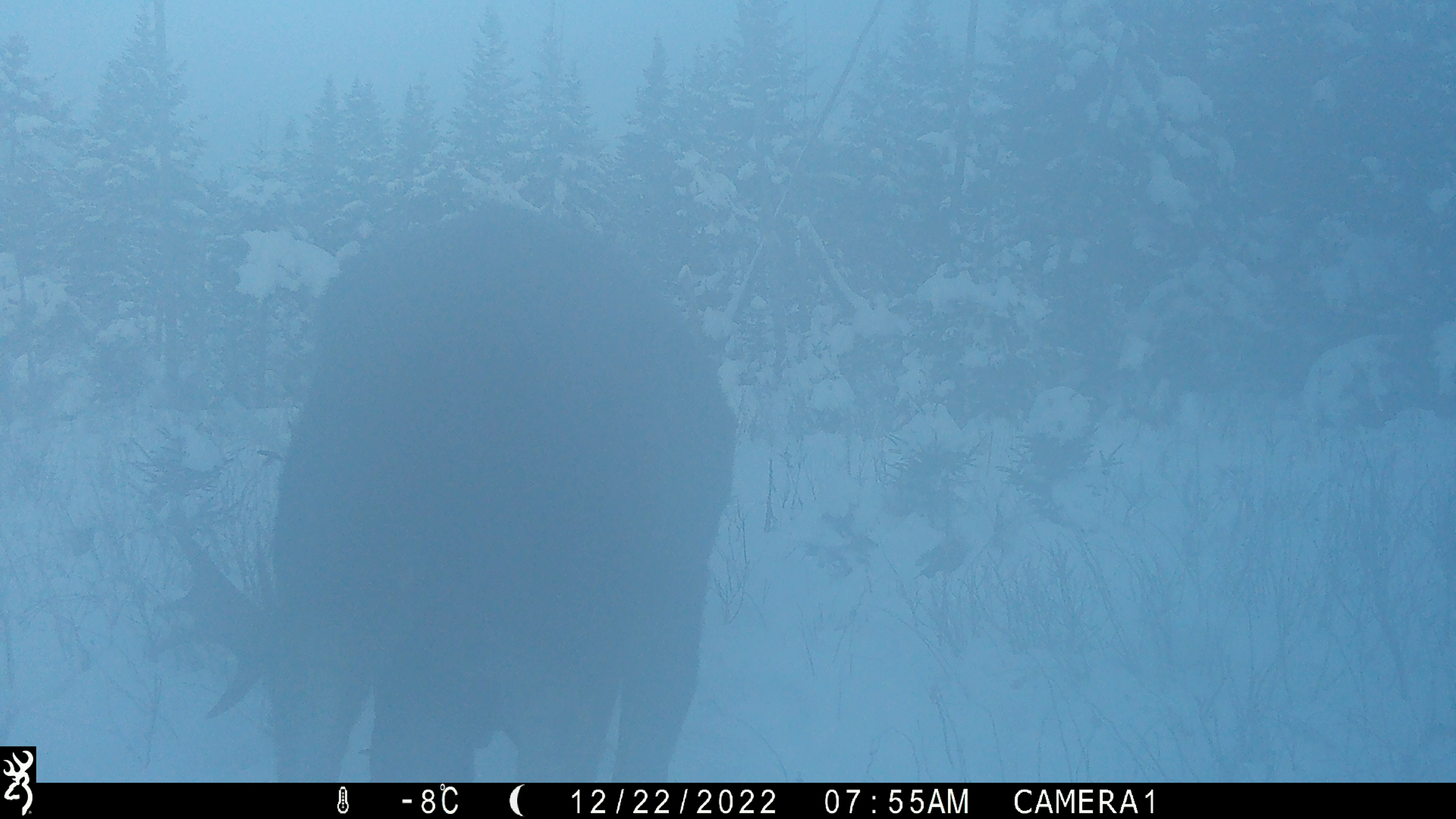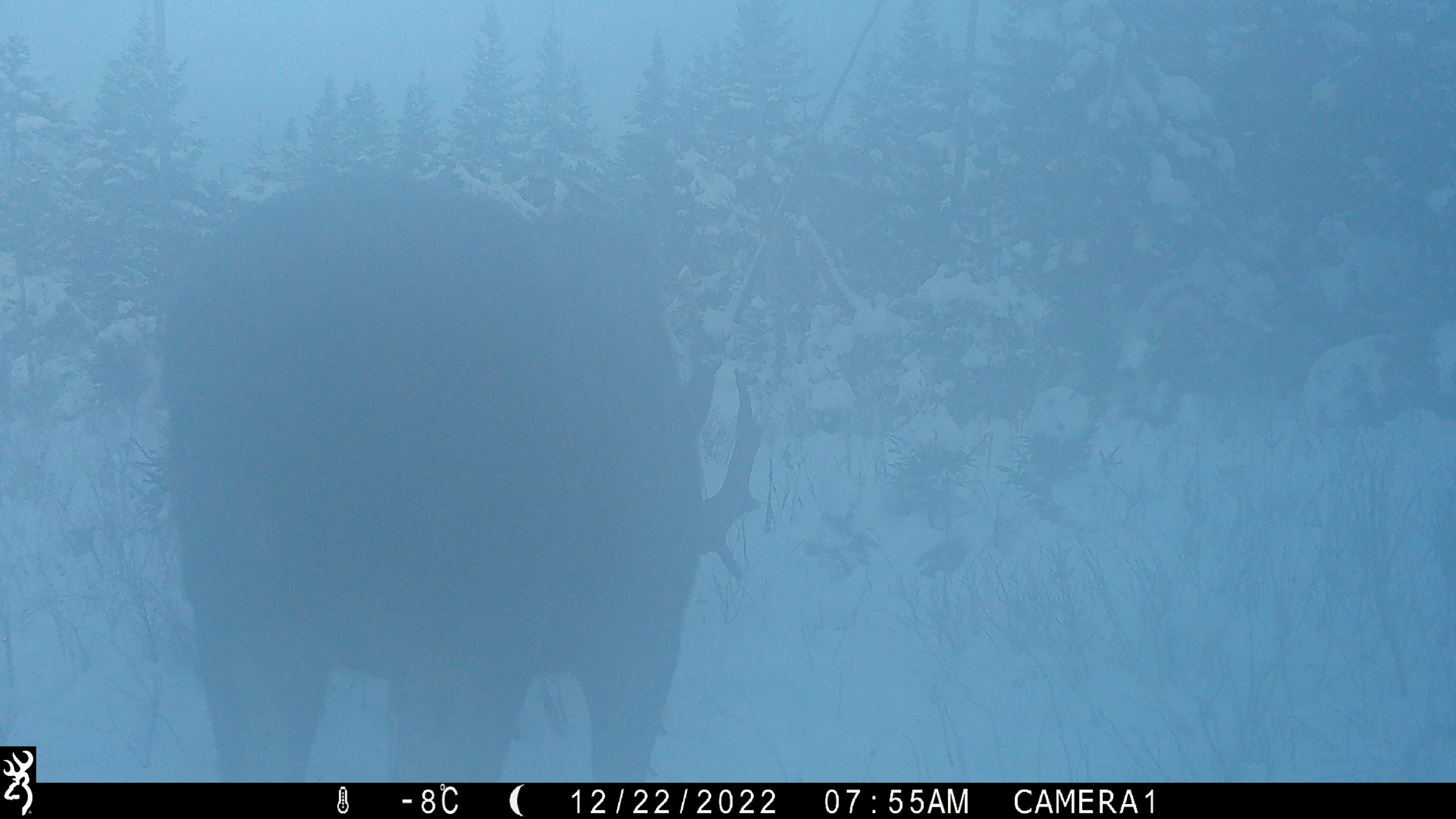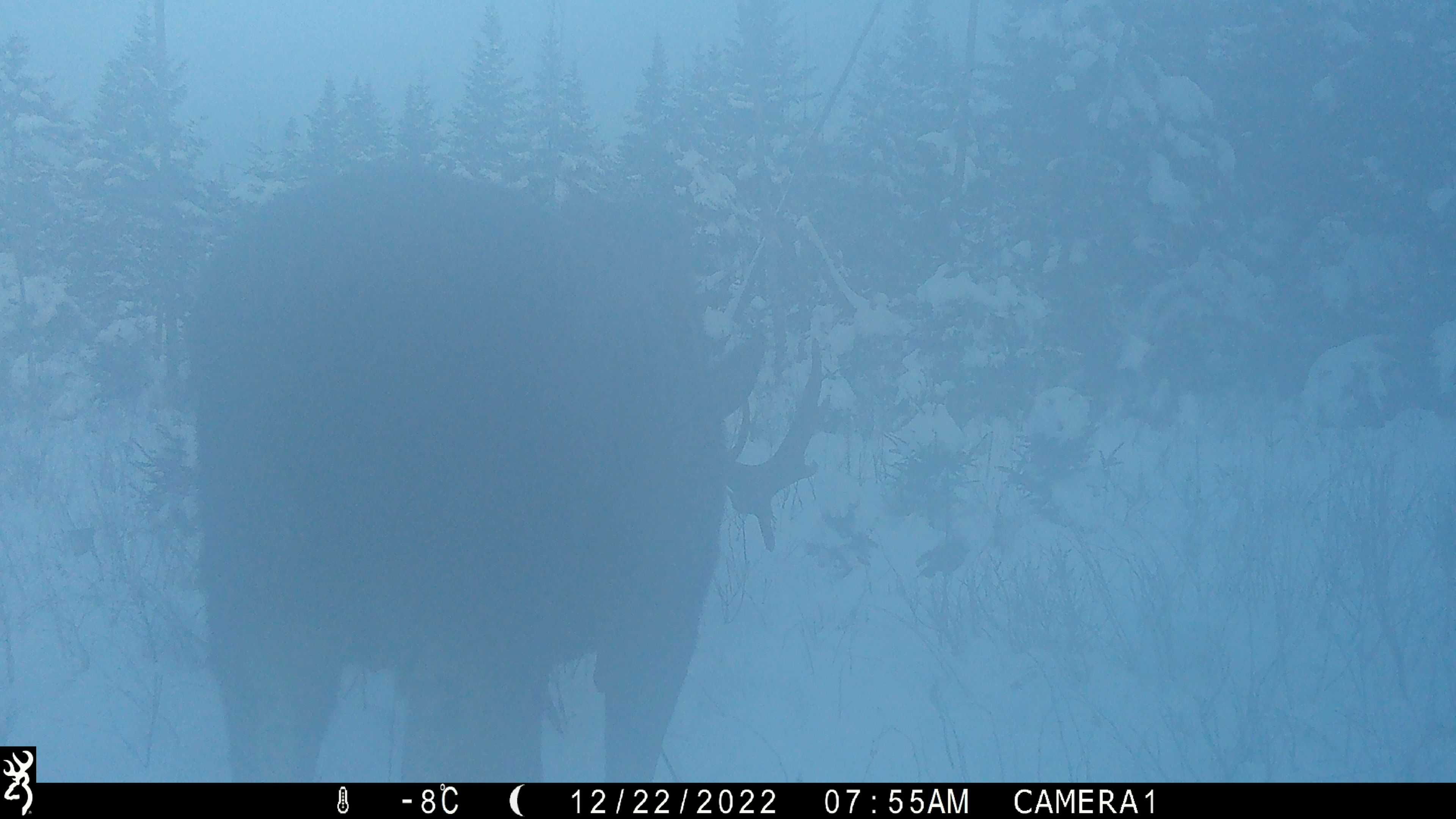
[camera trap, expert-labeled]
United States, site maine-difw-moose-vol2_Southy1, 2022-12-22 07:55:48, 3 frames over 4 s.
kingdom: Animalia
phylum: Chordata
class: Mammalia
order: Artiodactyla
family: Cervidae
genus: Alces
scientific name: Alces alces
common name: moose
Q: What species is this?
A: Moose (Alces alces).